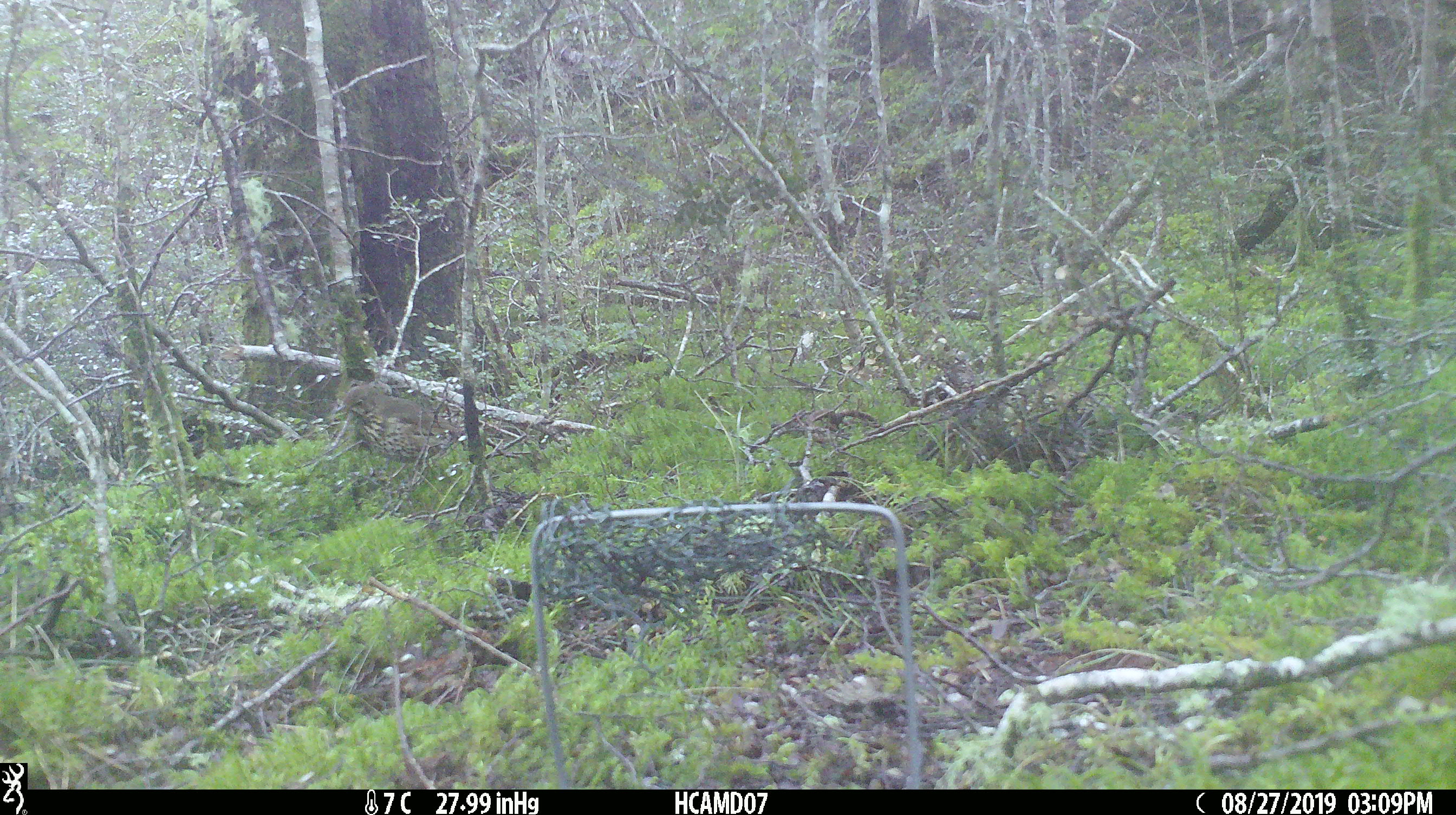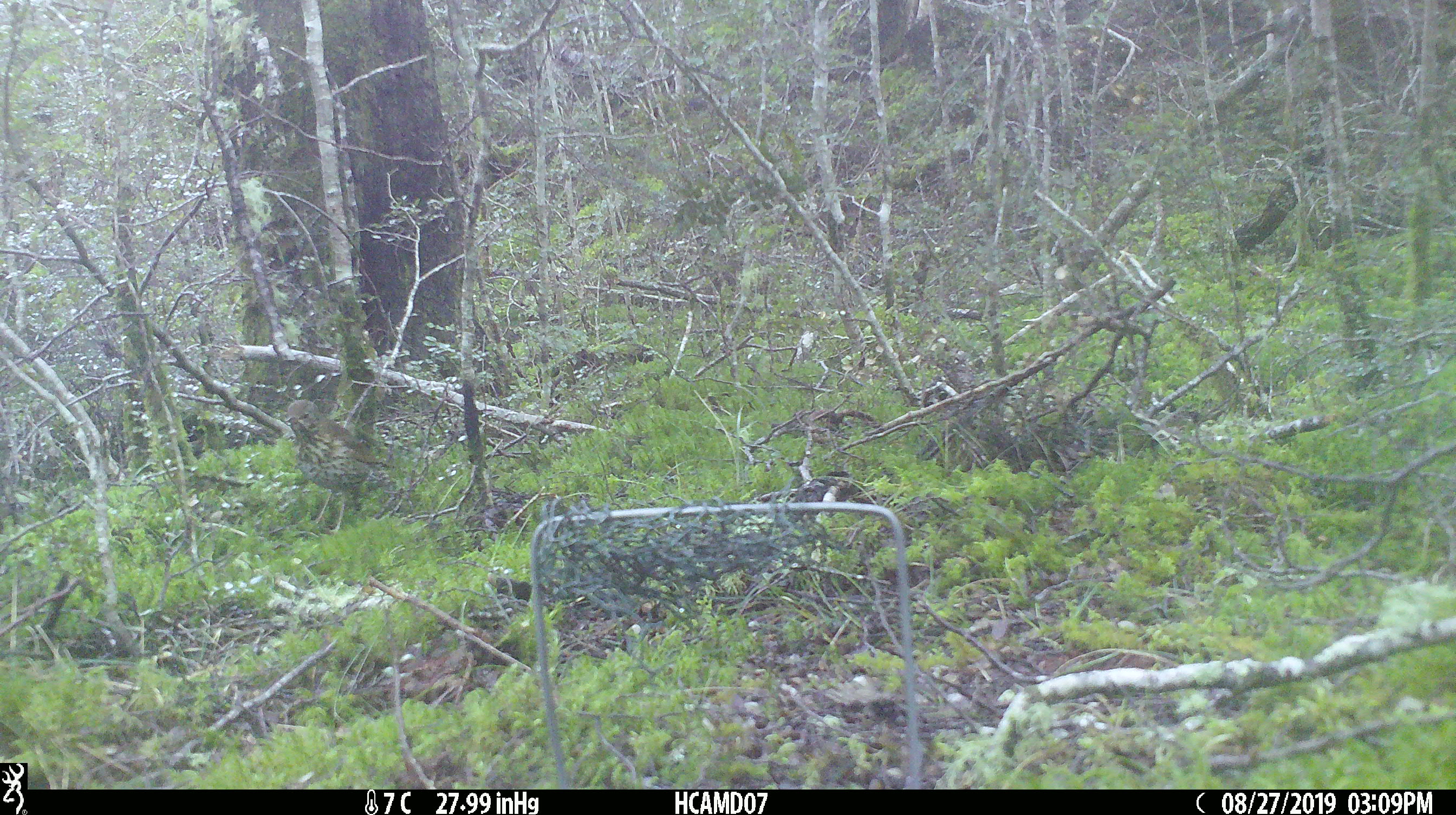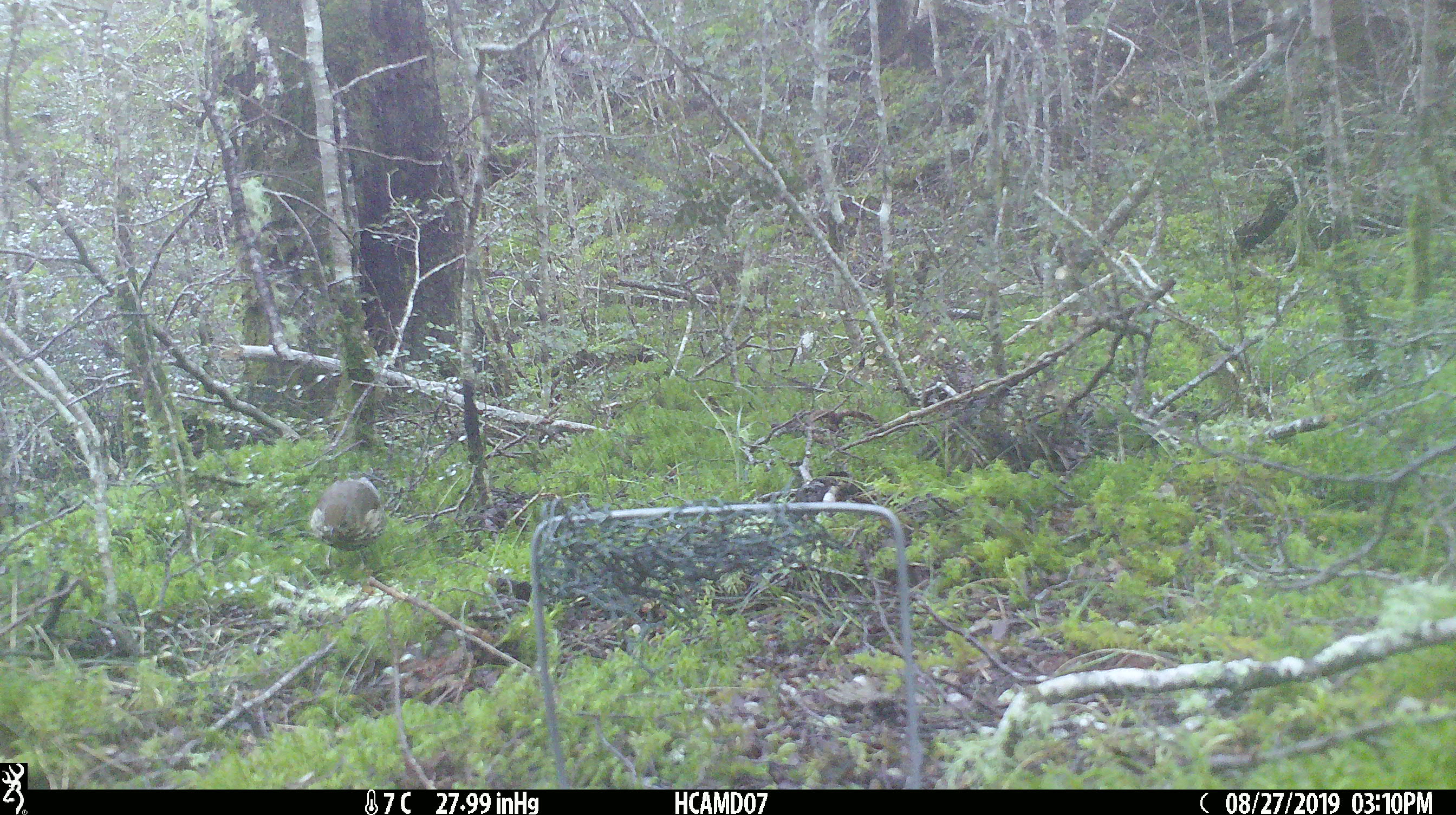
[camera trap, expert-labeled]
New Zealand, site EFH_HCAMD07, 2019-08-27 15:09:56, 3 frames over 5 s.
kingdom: Animalia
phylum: Chordata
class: Aves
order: Passeriformes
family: Turdidae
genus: Turdus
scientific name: Turdus philomelos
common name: song thrush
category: thrush